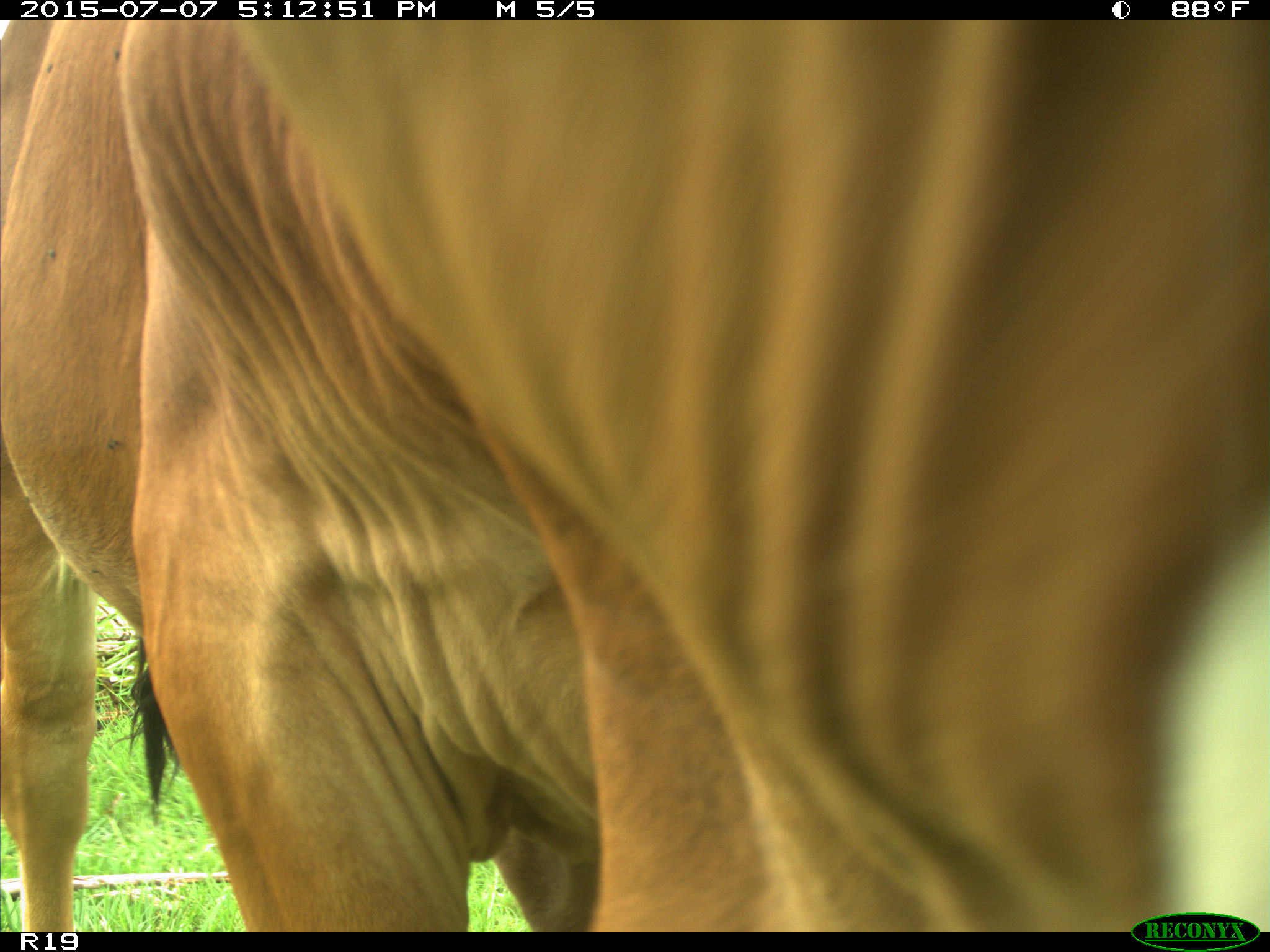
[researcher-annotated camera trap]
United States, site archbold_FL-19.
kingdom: Animalia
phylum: Chordata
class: Mammalia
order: Artiodactyla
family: Bovidae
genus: Bos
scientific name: Bos taurus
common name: domestic cow